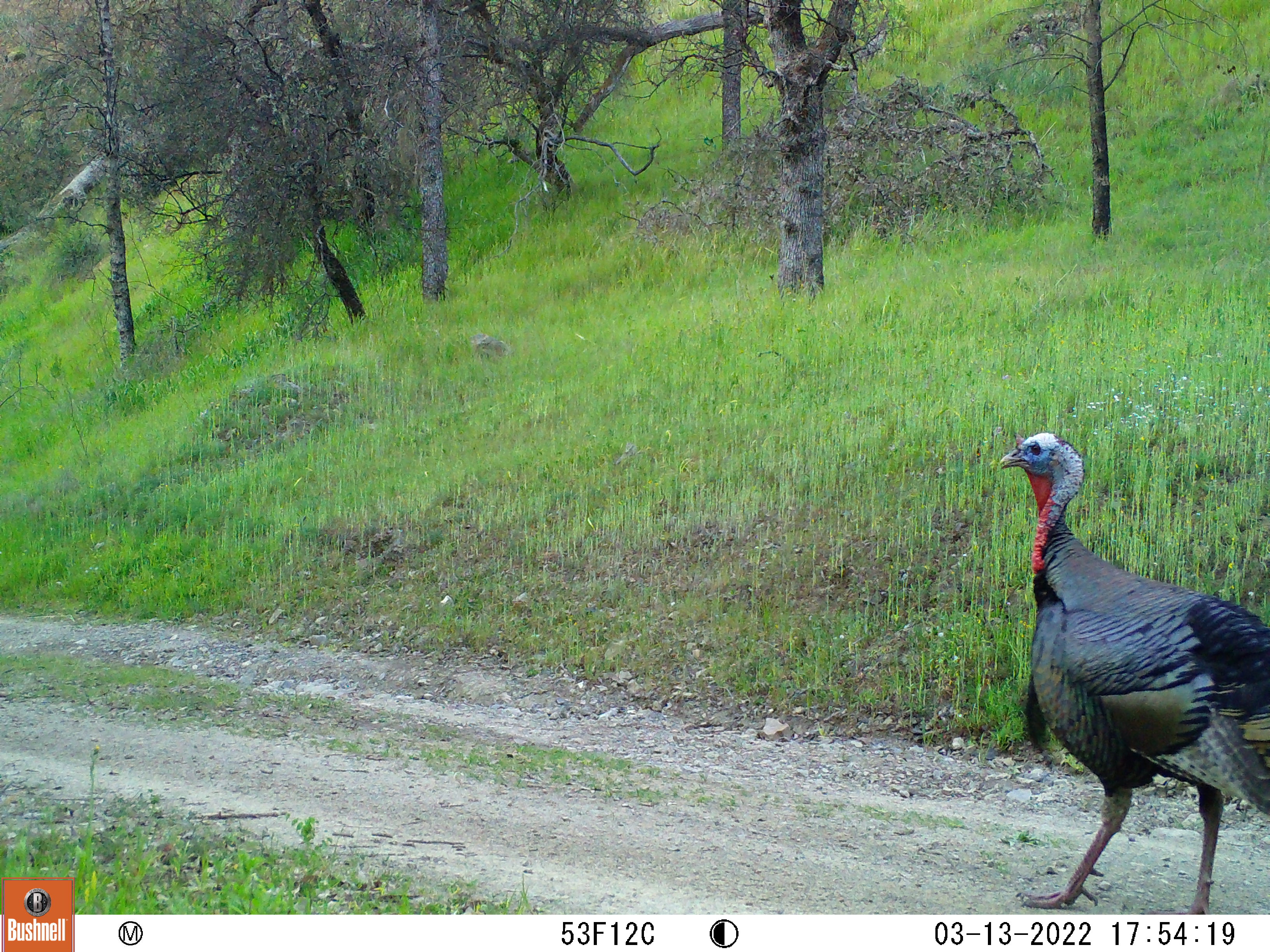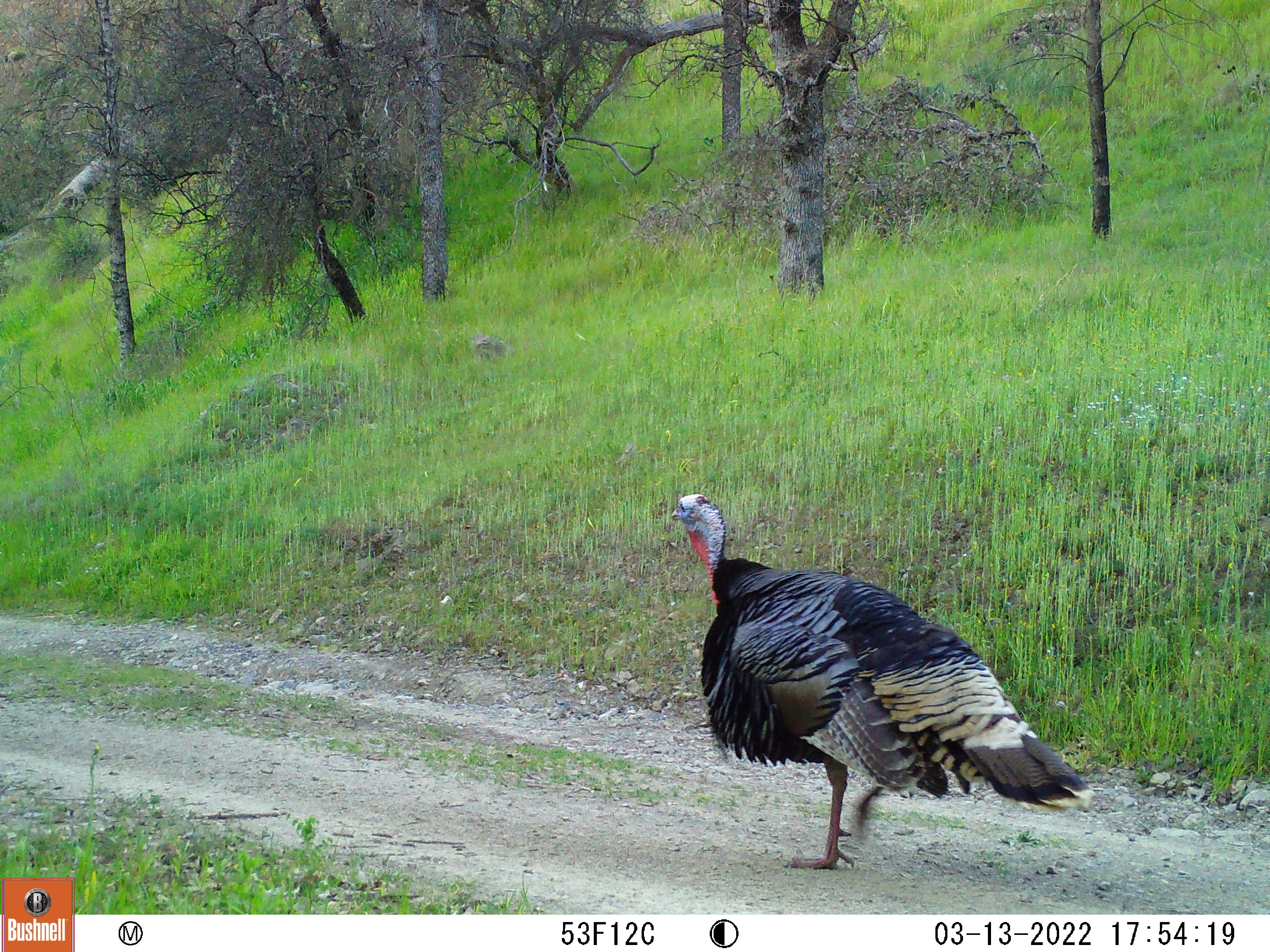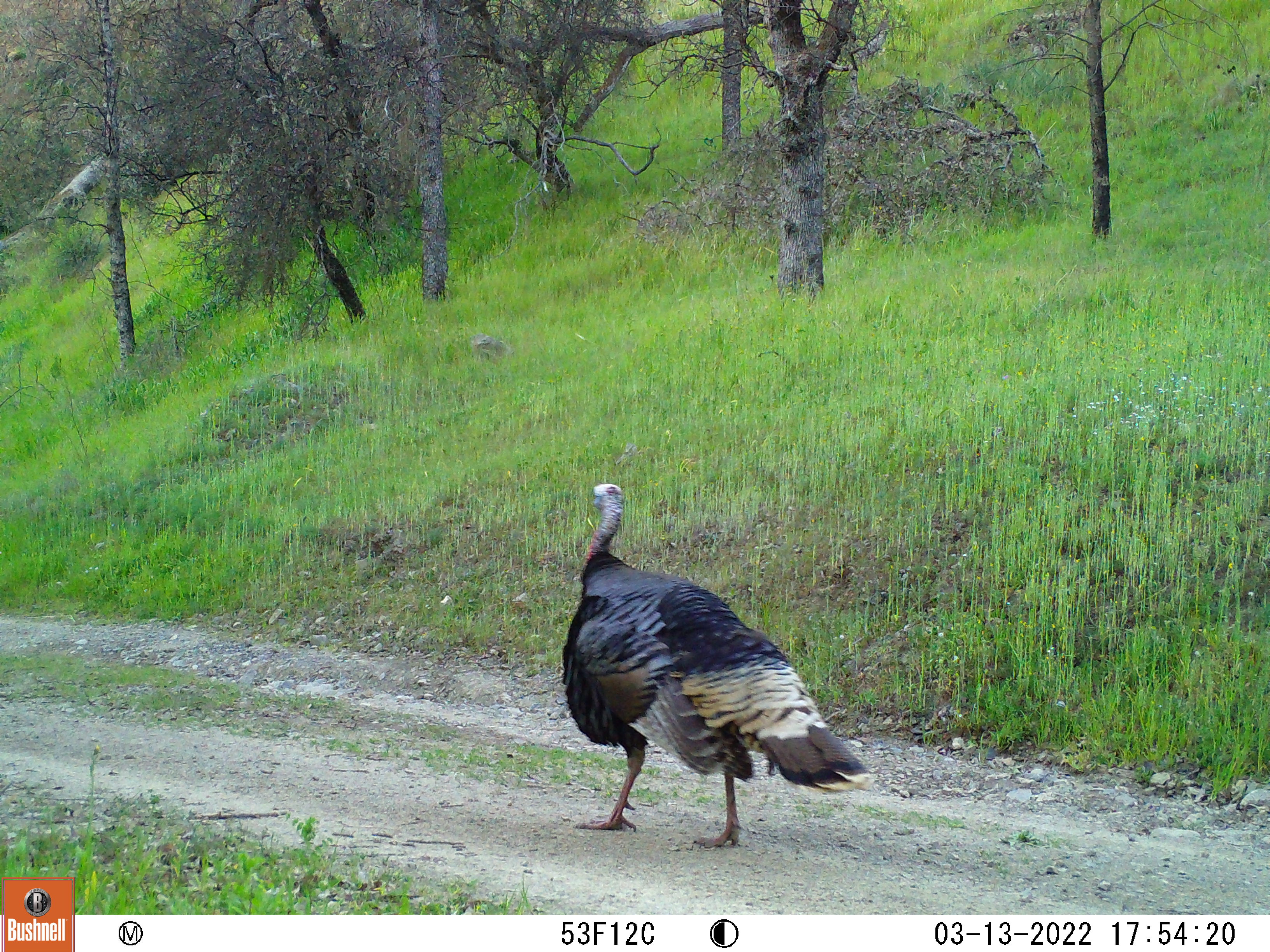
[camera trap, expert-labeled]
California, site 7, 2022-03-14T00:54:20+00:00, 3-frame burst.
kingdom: Animalia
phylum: Chordata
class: Aves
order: Galliformes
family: Phasianidae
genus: Meleagris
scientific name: Meleagris gallopavo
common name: turkey